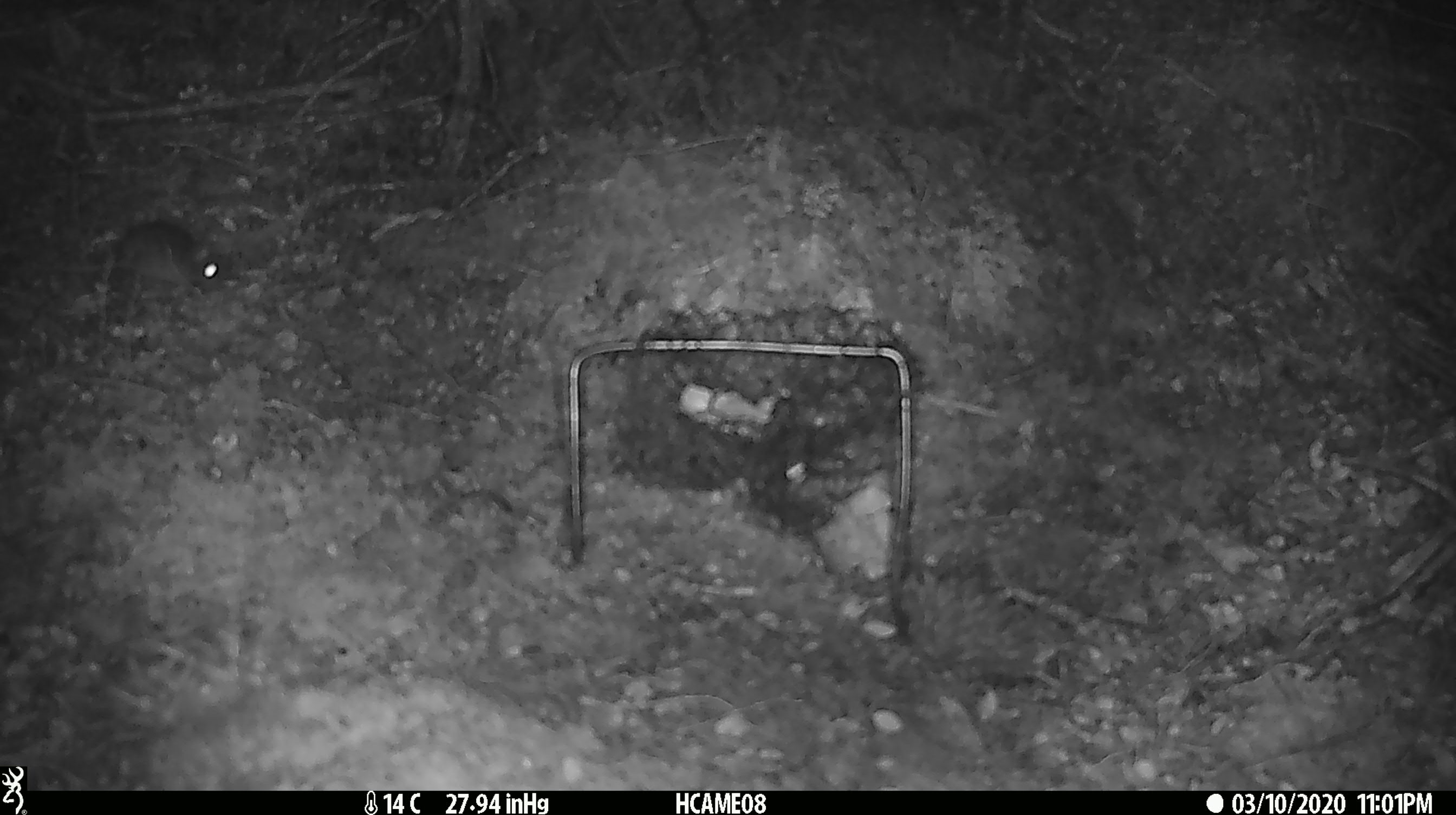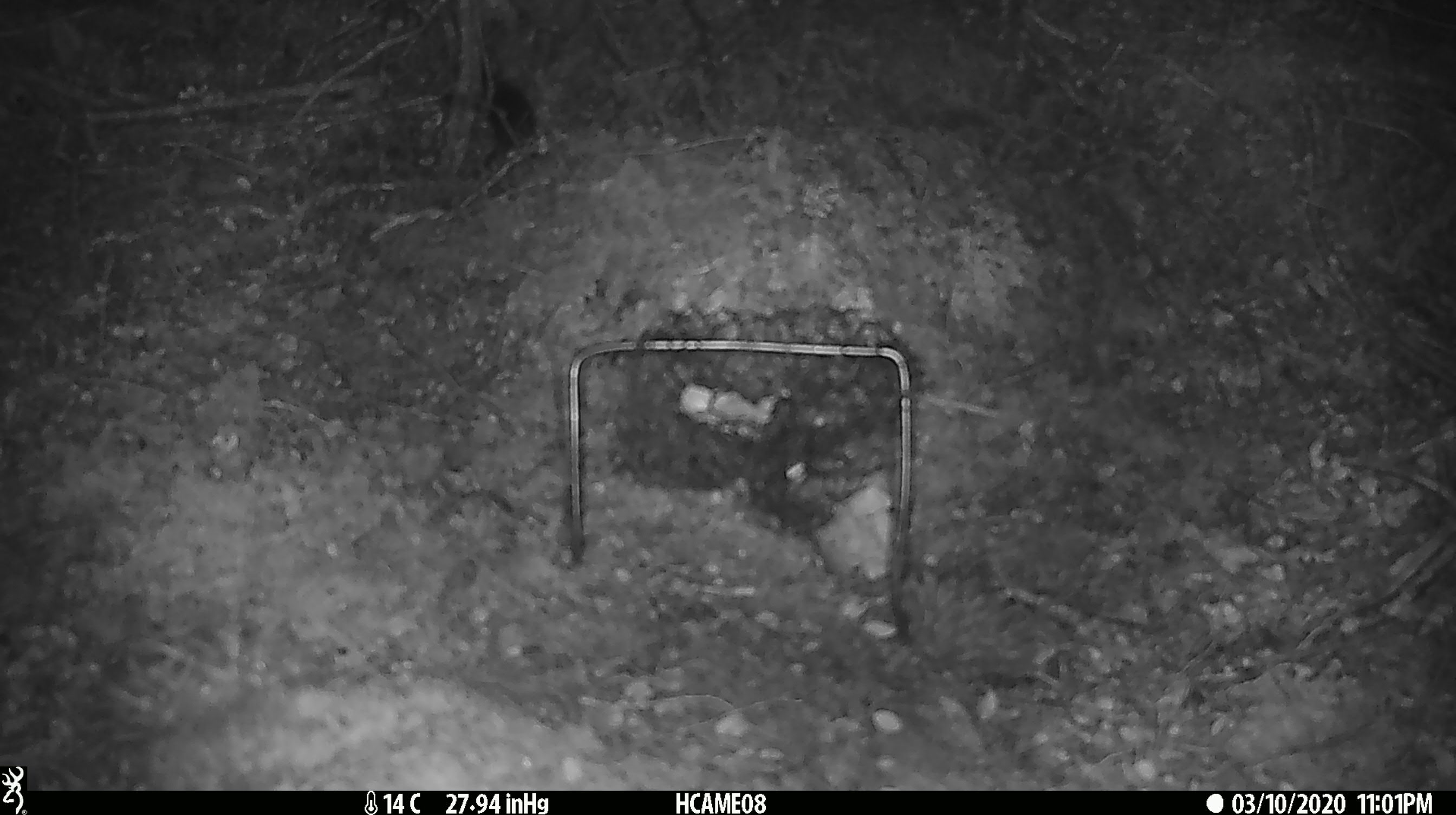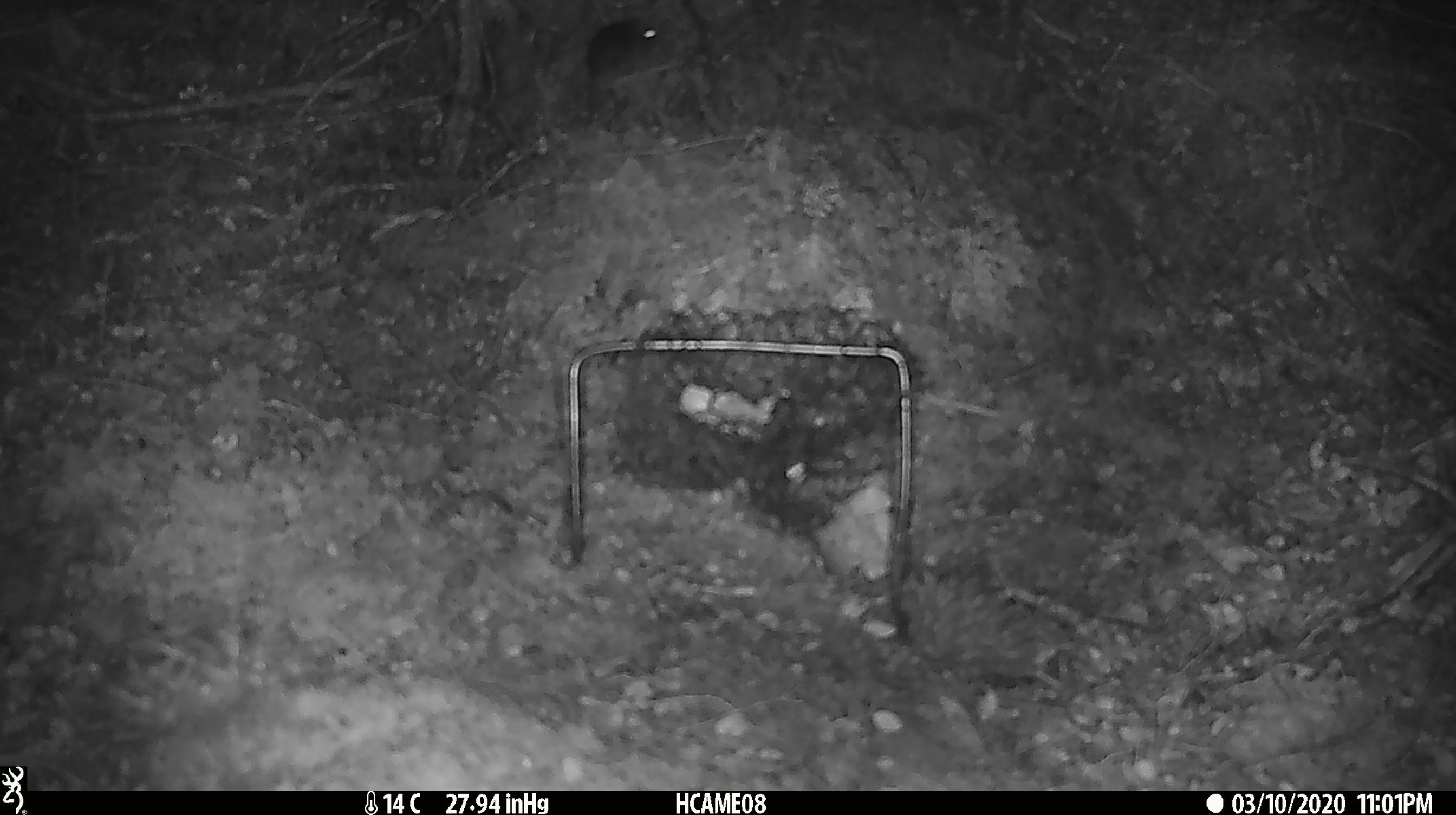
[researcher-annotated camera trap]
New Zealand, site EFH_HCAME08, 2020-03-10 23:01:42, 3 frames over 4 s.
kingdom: Animalia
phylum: Chordata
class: Mammalia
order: Rodentia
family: Muridae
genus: Mus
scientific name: Mus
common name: mouse